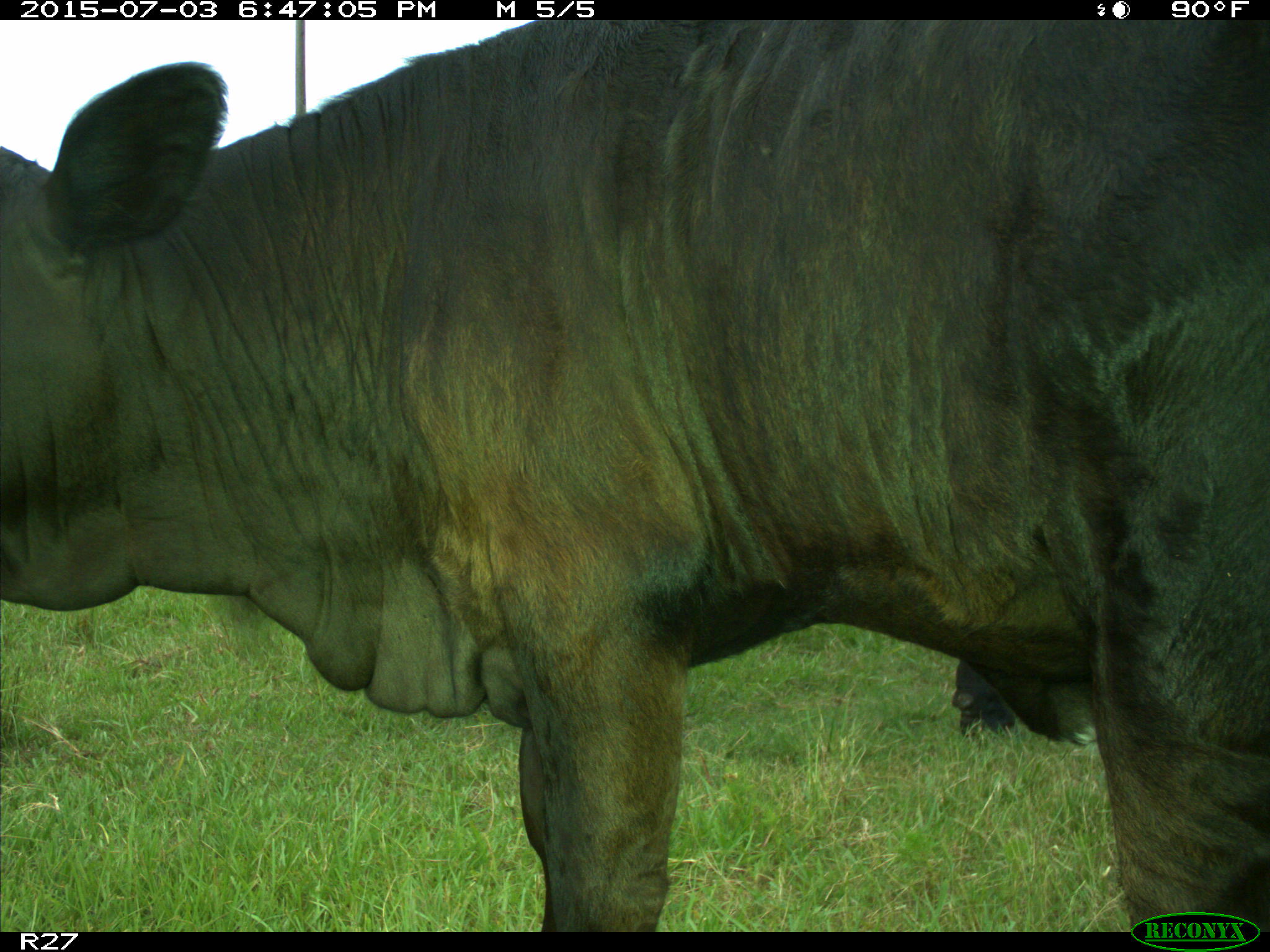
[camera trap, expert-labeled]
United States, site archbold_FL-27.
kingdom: Animalia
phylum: Chordata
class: Mammalia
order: Artiodactyla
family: Bovidae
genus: Bos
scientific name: Bos taurus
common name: domestic cow